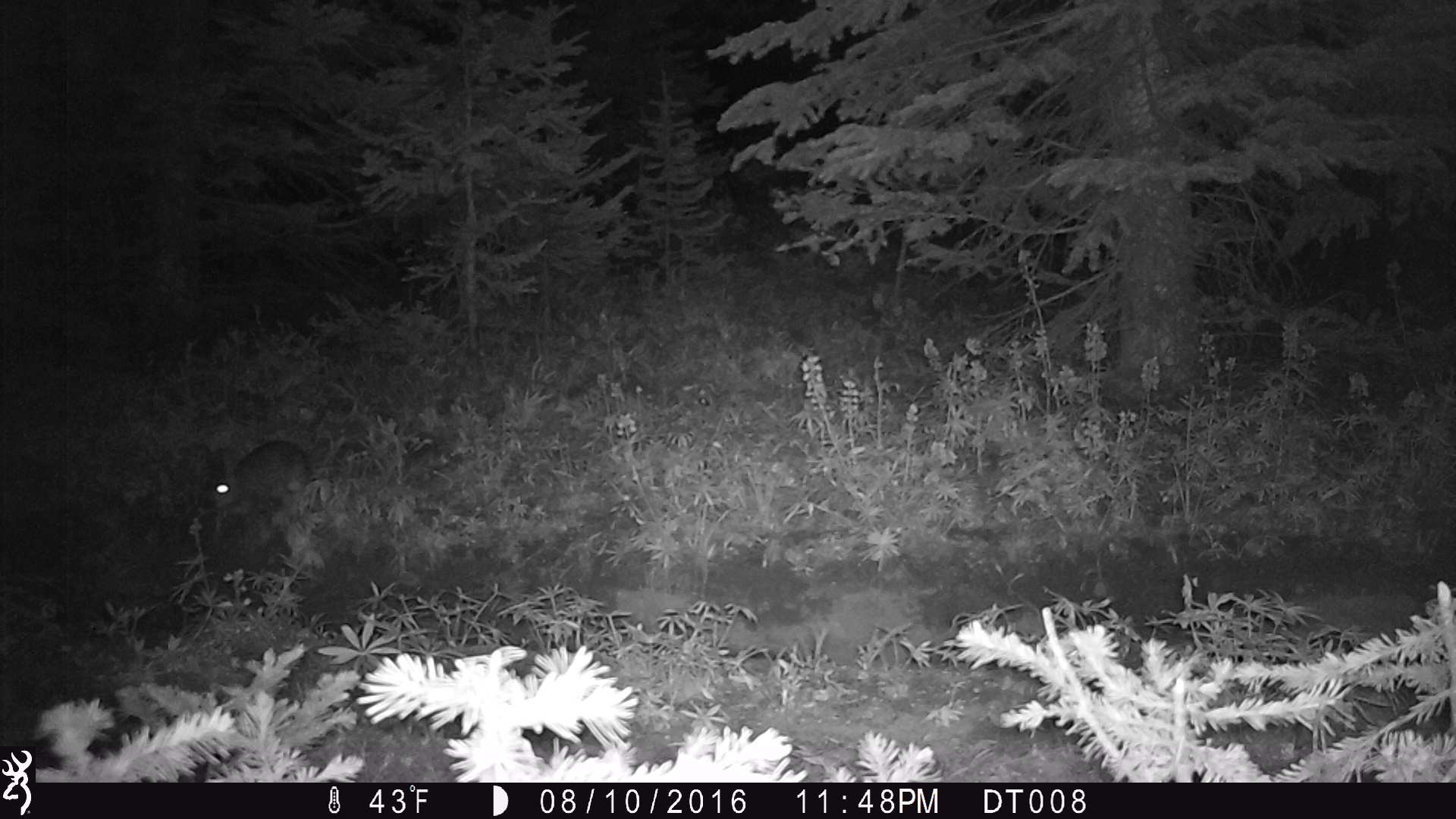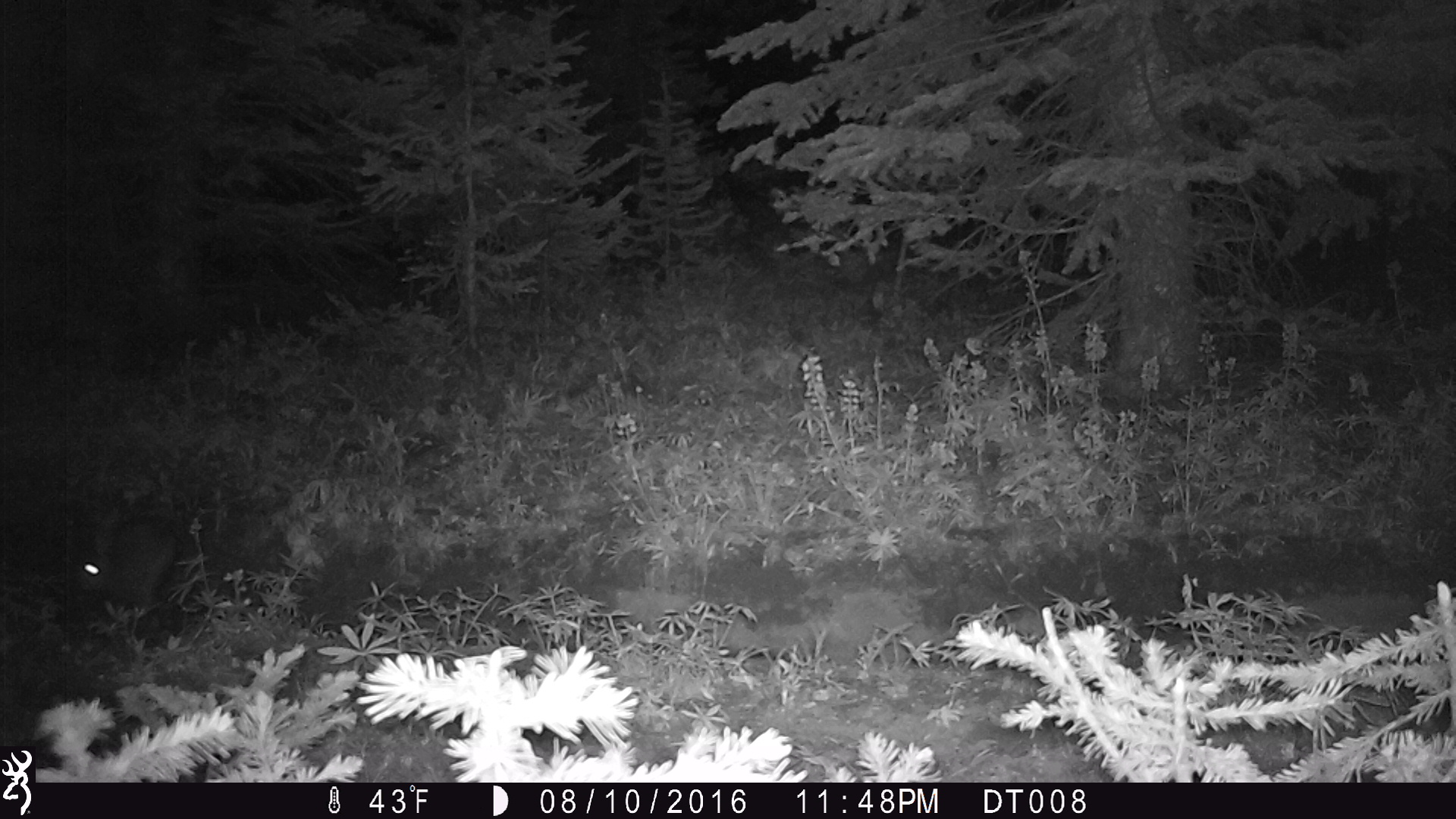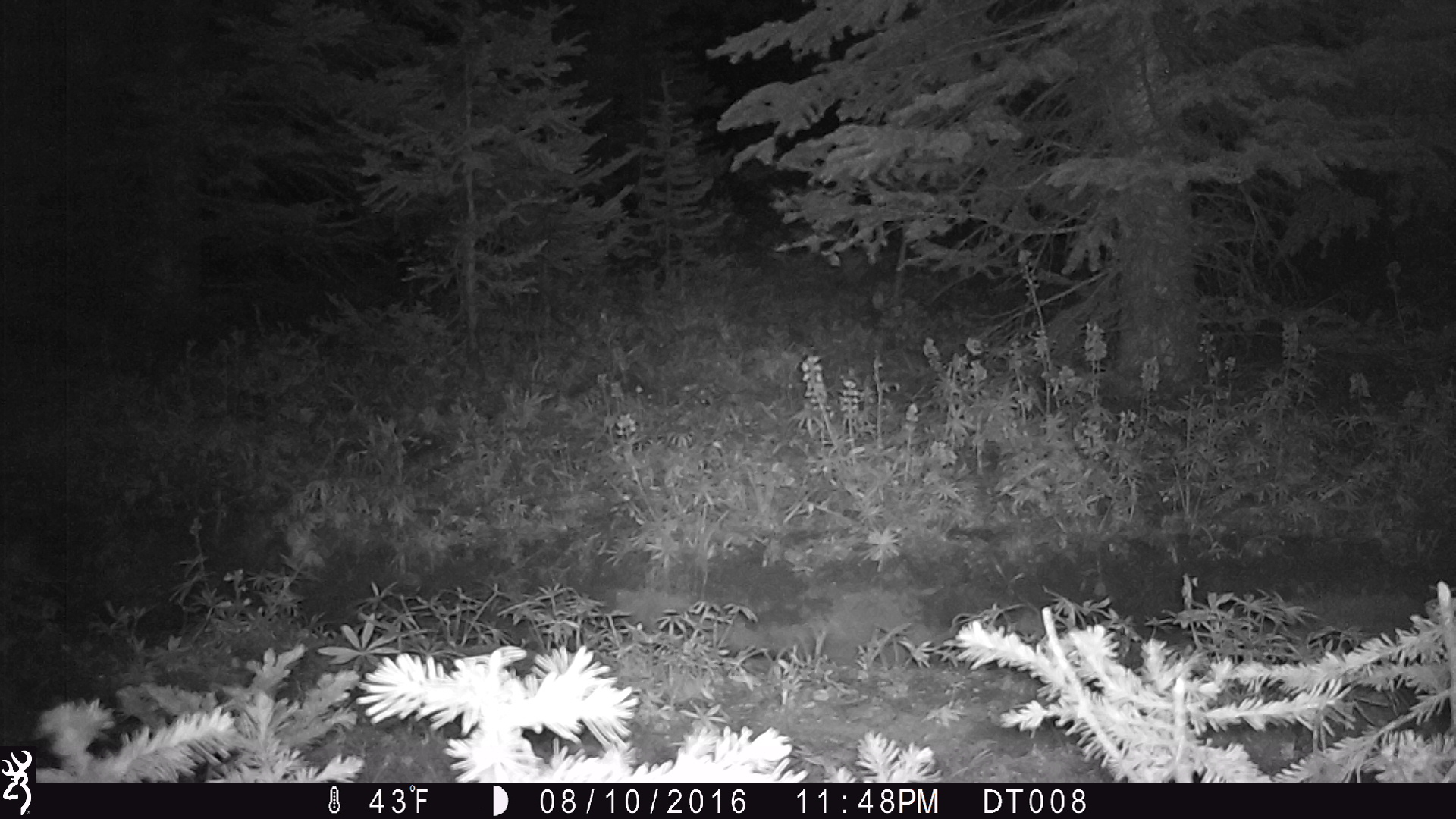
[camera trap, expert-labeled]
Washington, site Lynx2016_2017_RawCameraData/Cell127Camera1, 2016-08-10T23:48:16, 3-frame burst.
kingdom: Animalia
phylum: Chordata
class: Mammalia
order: Lagomorpha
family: Leporidae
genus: Lepus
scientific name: Lepus americanus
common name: snowshoe hare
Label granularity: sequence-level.